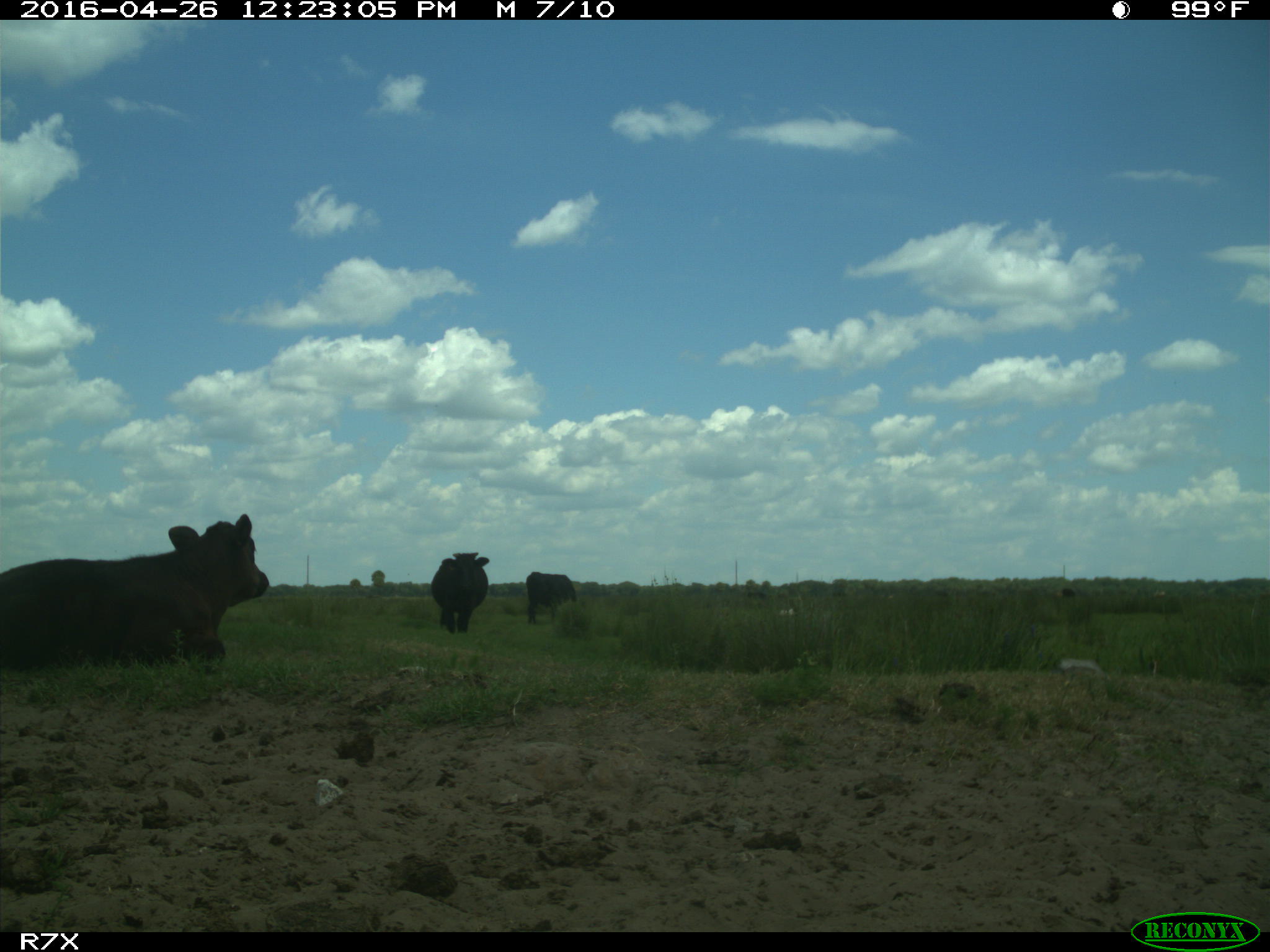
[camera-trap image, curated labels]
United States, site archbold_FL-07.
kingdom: Animalia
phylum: Chordata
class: Mammalia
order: Artiodactyla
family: Bovidae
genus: Bos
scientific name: Bos taurus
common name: domestic cow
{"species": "Bos taurus (domestic cow)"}